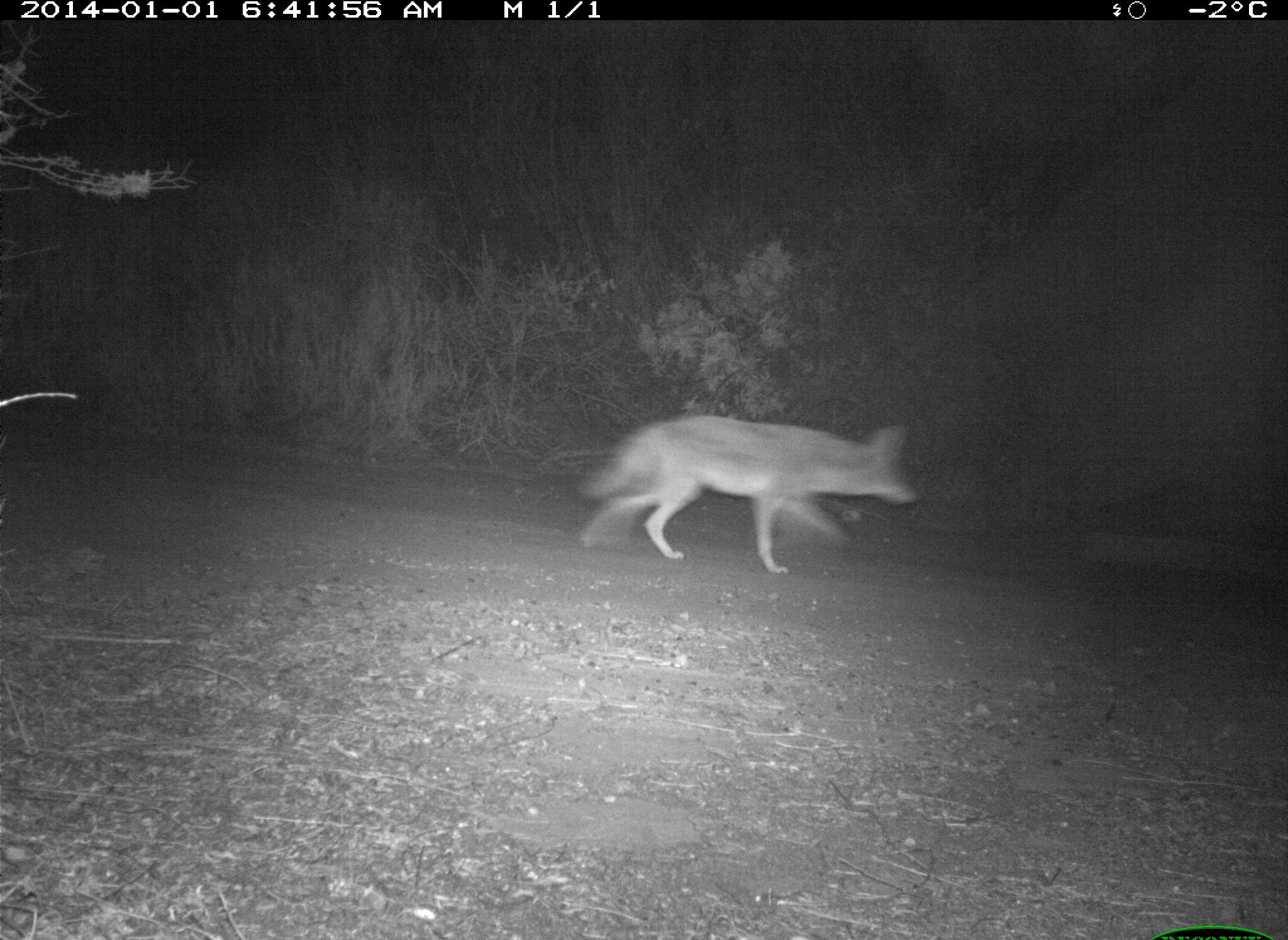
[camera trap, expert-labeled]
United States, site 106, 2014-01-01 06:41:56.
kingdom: Animalia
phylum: Chordata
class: Mammalia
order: Carnivora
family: Canidae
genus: Canis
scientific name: Canis latrans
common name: coyote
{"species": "coyote (Canis latrans)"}